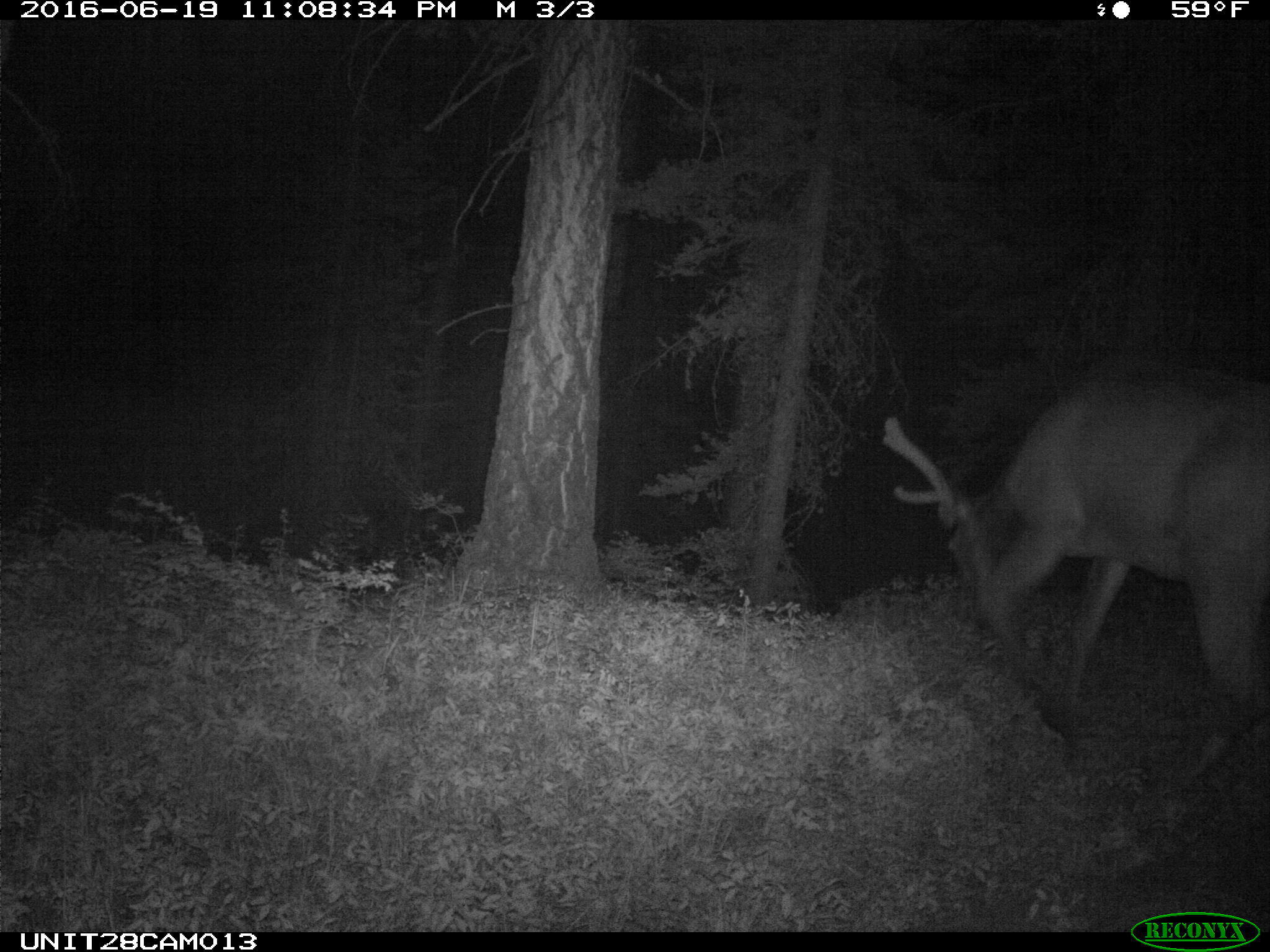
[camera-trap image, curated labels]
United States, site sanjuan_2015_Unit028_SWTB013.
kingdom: Animalia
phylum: Chordata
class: Mammalia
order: Artiodactyla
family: Cervidae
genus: Cervus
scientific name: Cervus elaphus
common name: red deer